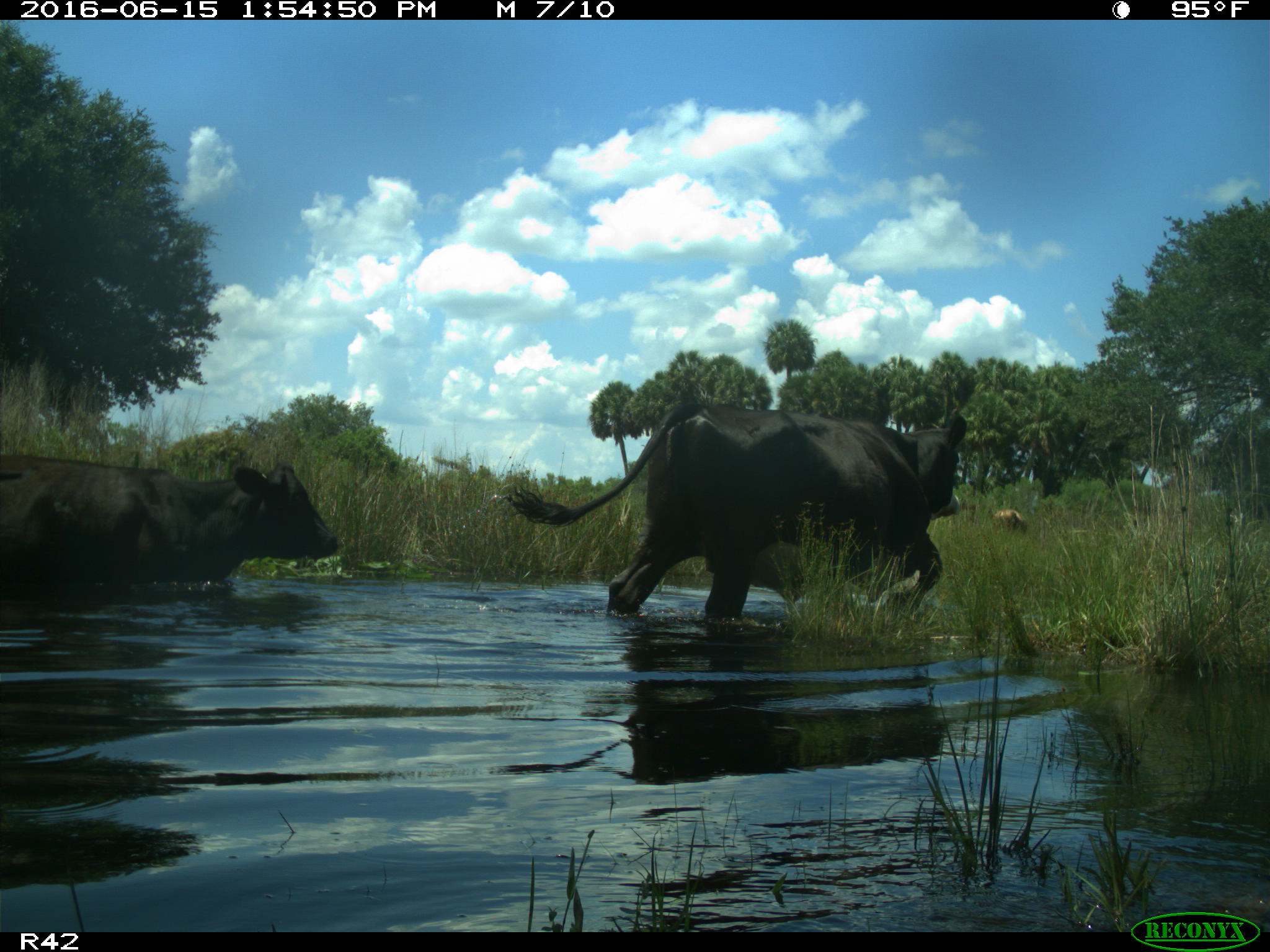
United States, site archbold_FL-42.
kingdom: Animalia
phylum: Chordata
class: Mammalia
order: Artiodactyla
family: Bovidae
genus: Bos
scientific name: Bos taurus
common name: domestic cow